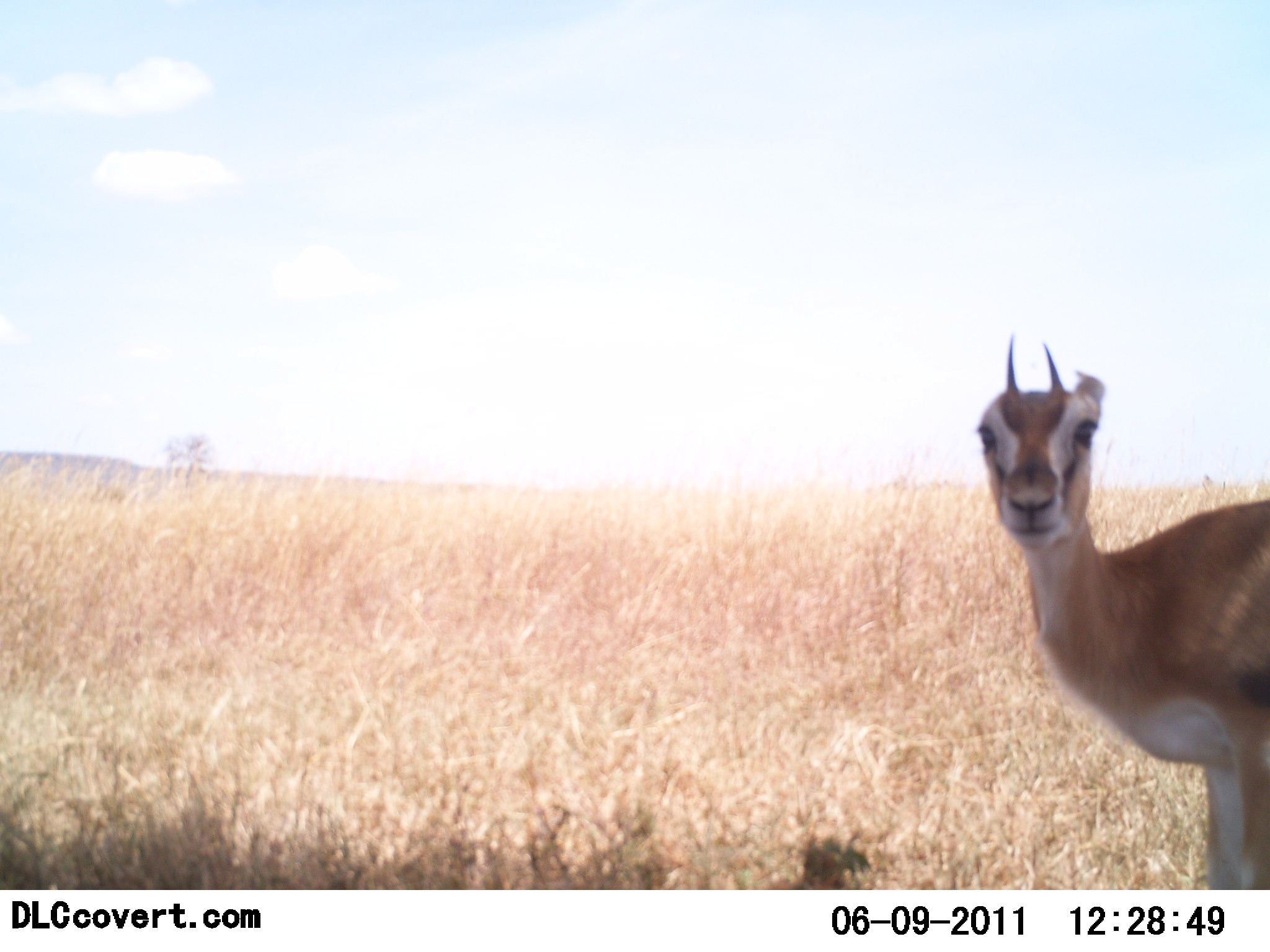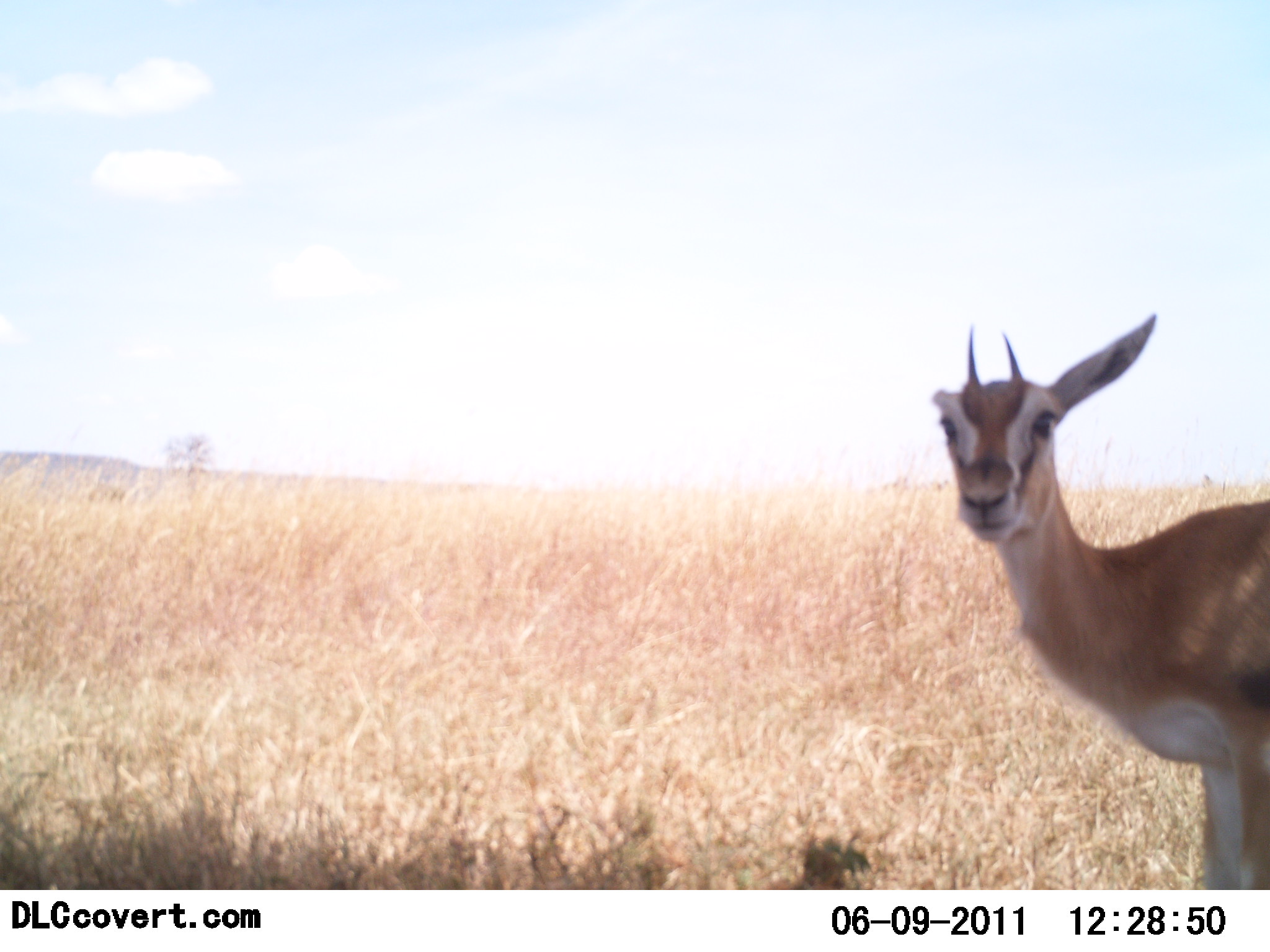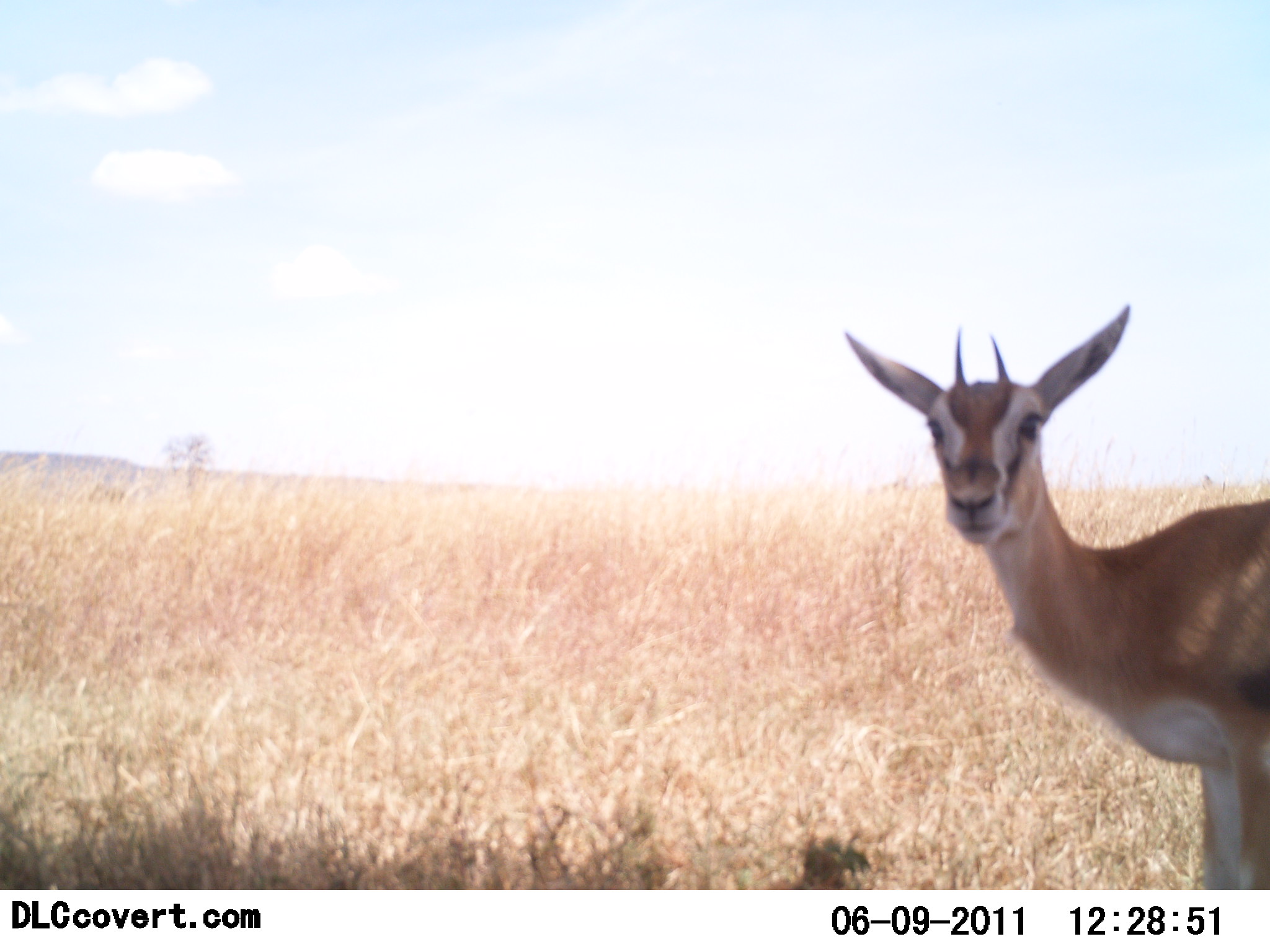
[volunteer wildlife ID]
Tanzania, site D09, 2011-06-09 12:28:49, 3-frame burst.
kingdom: Animalia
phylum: Chordata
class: Mammalia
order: Artiodactyla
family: Bovidae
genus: Eudorcas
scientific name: Eudorcas thomsonii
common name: thomson's gazelle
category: gazellethomsons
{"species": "gazellethomsons (thomson's gazelle) (Eudorcas thomsonii)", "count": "1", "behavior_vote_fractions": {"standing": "100%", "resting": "0%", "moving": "0%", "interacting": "0%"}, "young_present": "0%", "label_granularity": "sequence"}